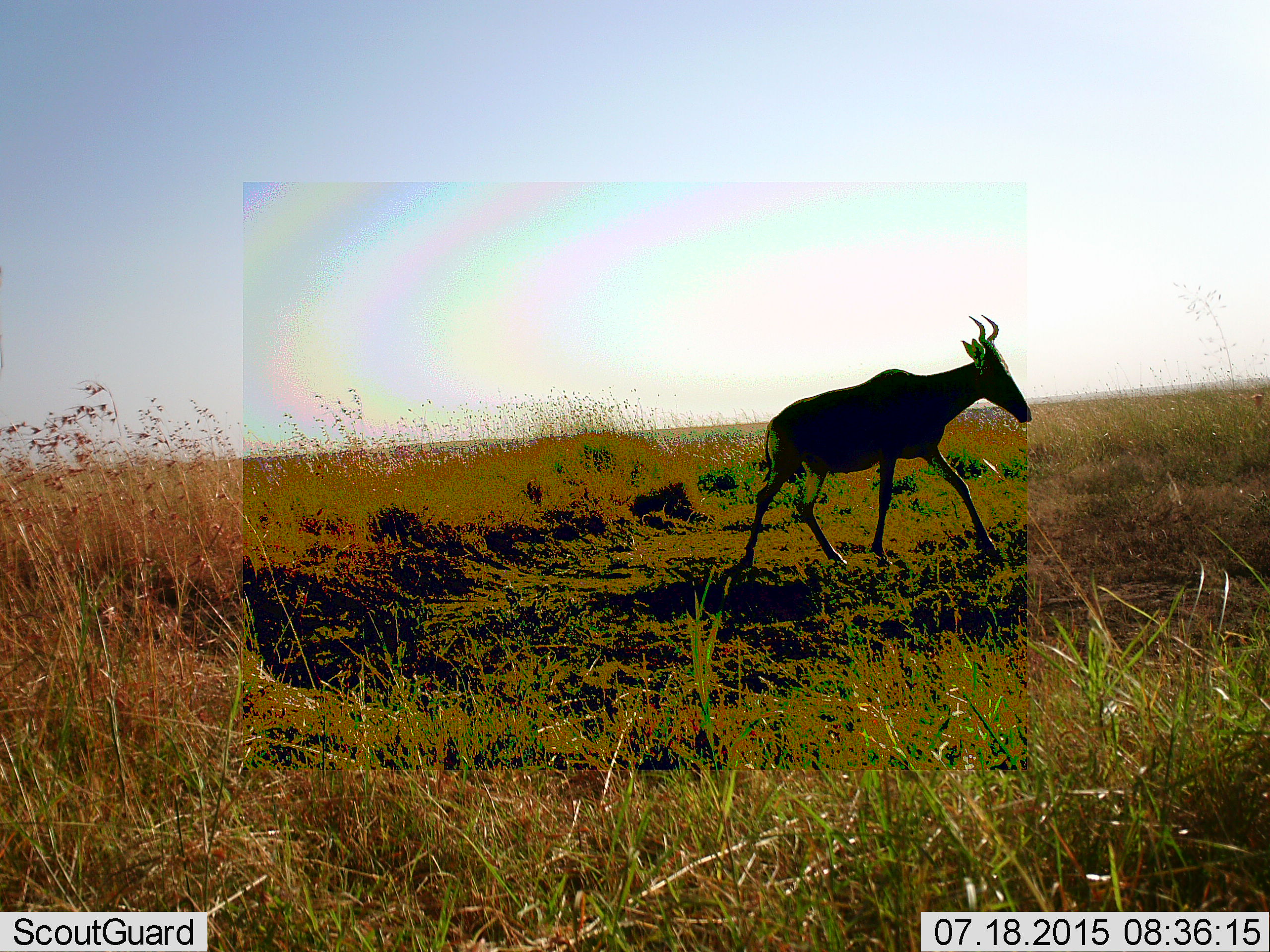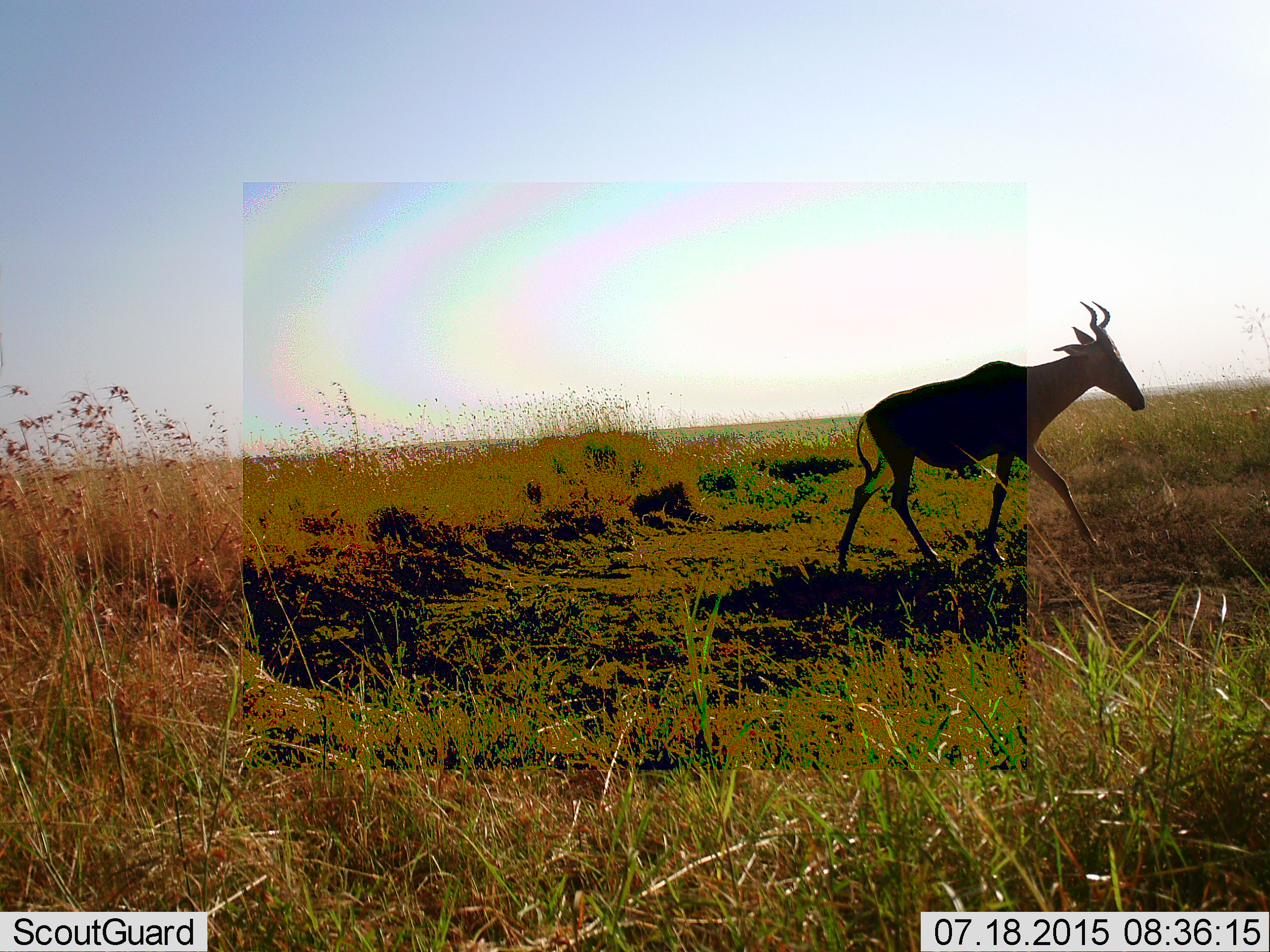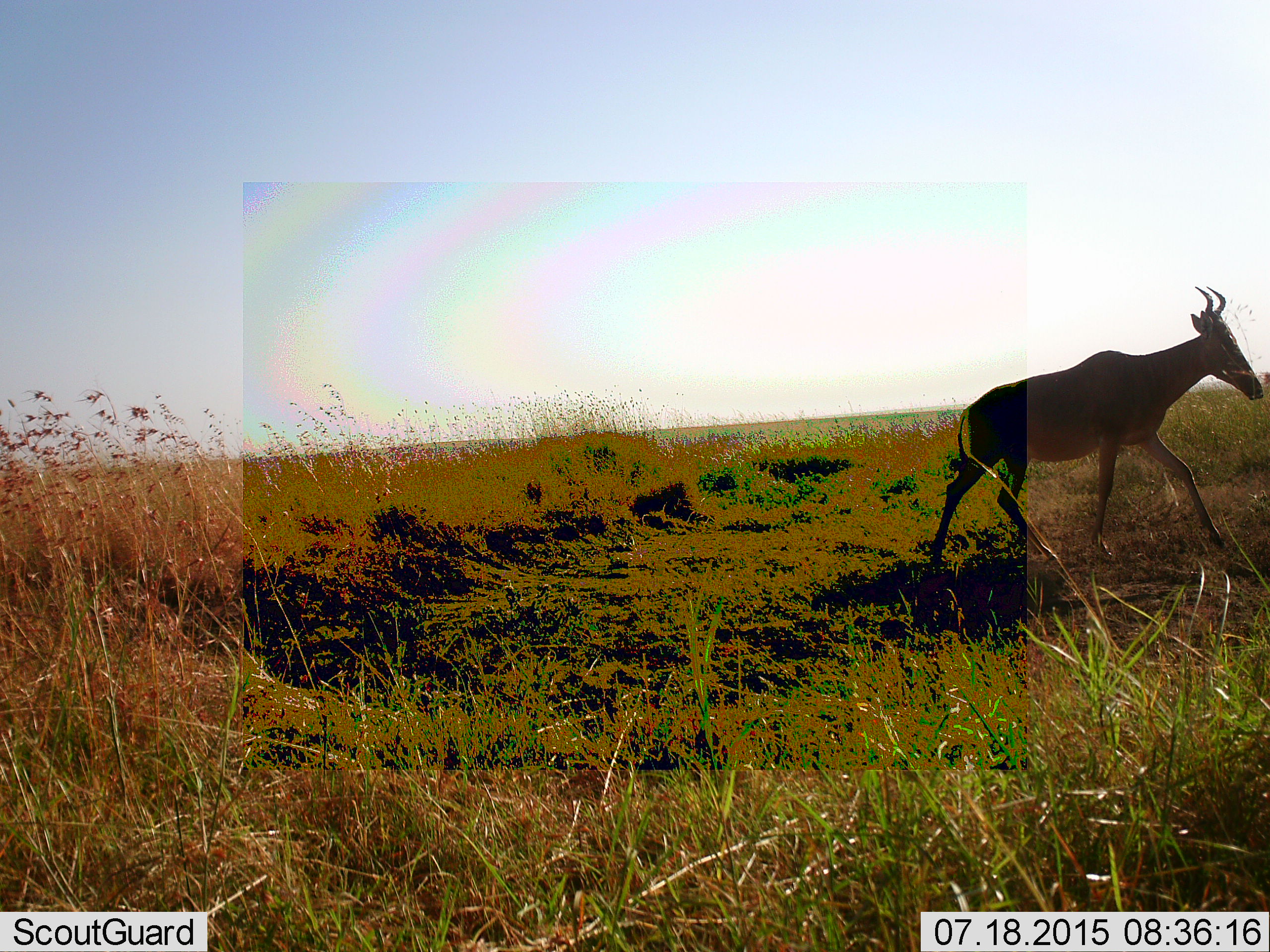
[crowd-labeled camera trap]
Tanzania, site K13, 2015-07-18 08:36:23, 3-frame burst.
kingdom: Animalia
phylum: Chordata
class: Mammalia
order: Artiodactyla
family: Bovidae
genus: Alcelaphus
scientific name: Alcelaphus buselaphus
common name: hartebeest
Hartebeest (Alcelaphus buselaphus), count 1. Behavior (volunteer vote fractions): standing 11%, resting 0%, moving 100%, interacting 0%. Young present (vote fraction): 0%. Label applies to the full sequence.